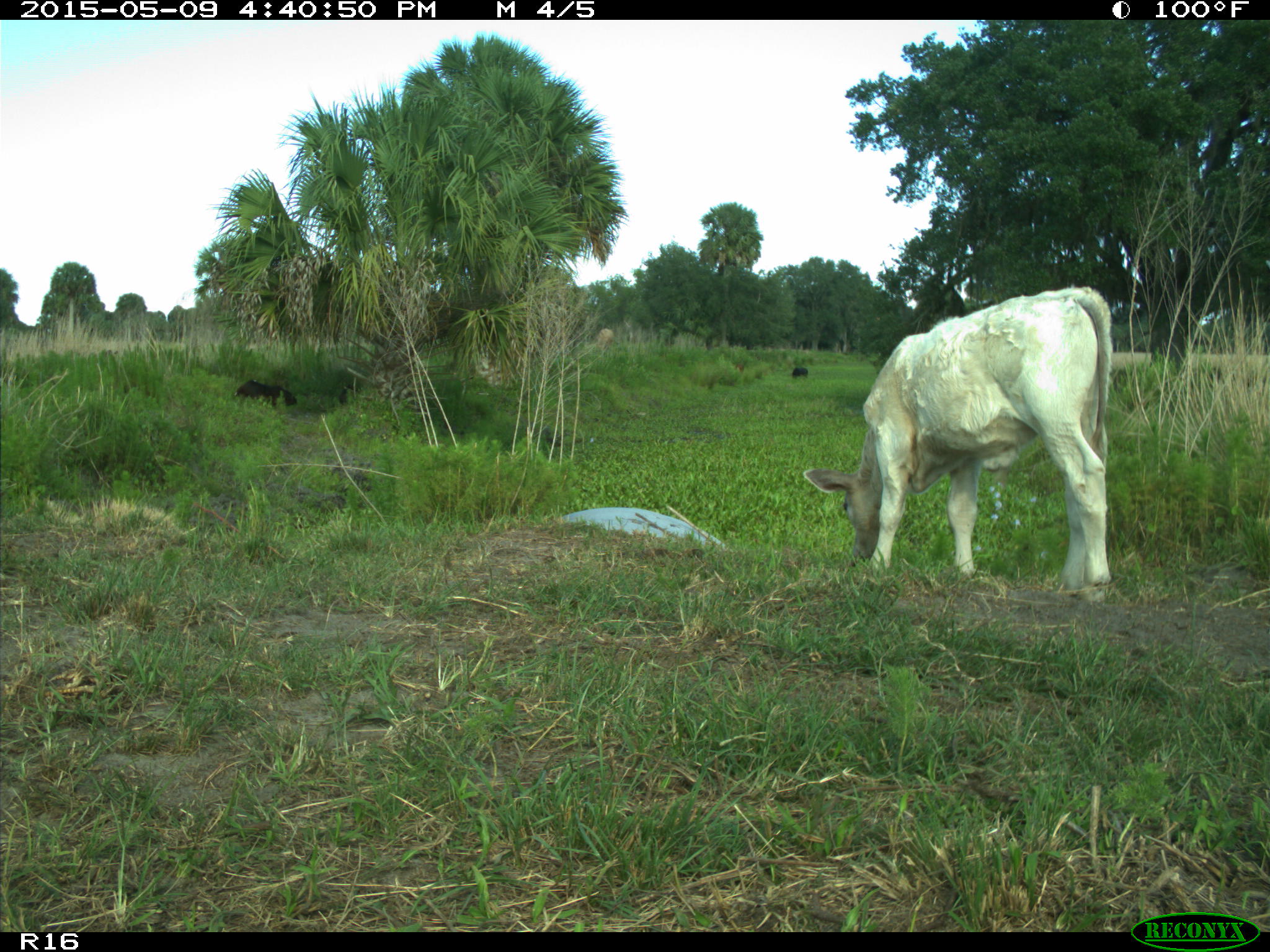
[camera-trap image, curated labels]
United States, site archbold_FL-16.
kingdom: Animalia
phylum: Chordata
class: Mammalia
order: Artiodactyla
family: Bovidae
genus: Bos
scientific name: Bos taurus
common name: domestic cow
Bos taurus (domestic cow).